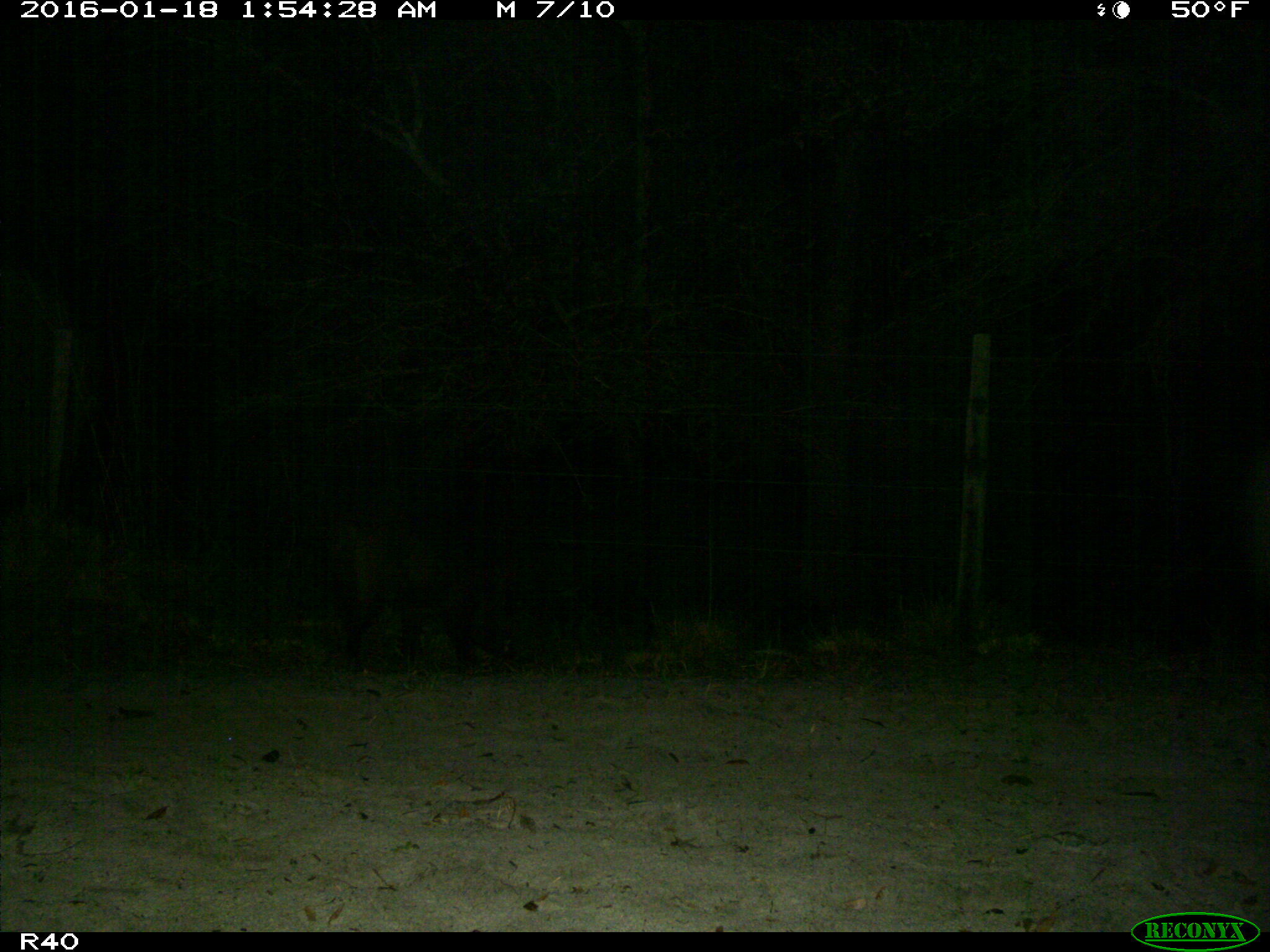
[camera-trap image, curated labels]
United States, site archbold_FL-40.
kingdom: Animalia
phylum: Chordata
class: Mammalia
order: Artiodactyla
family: Suidae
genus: Sus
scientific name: Sus scrofa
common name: wild boar